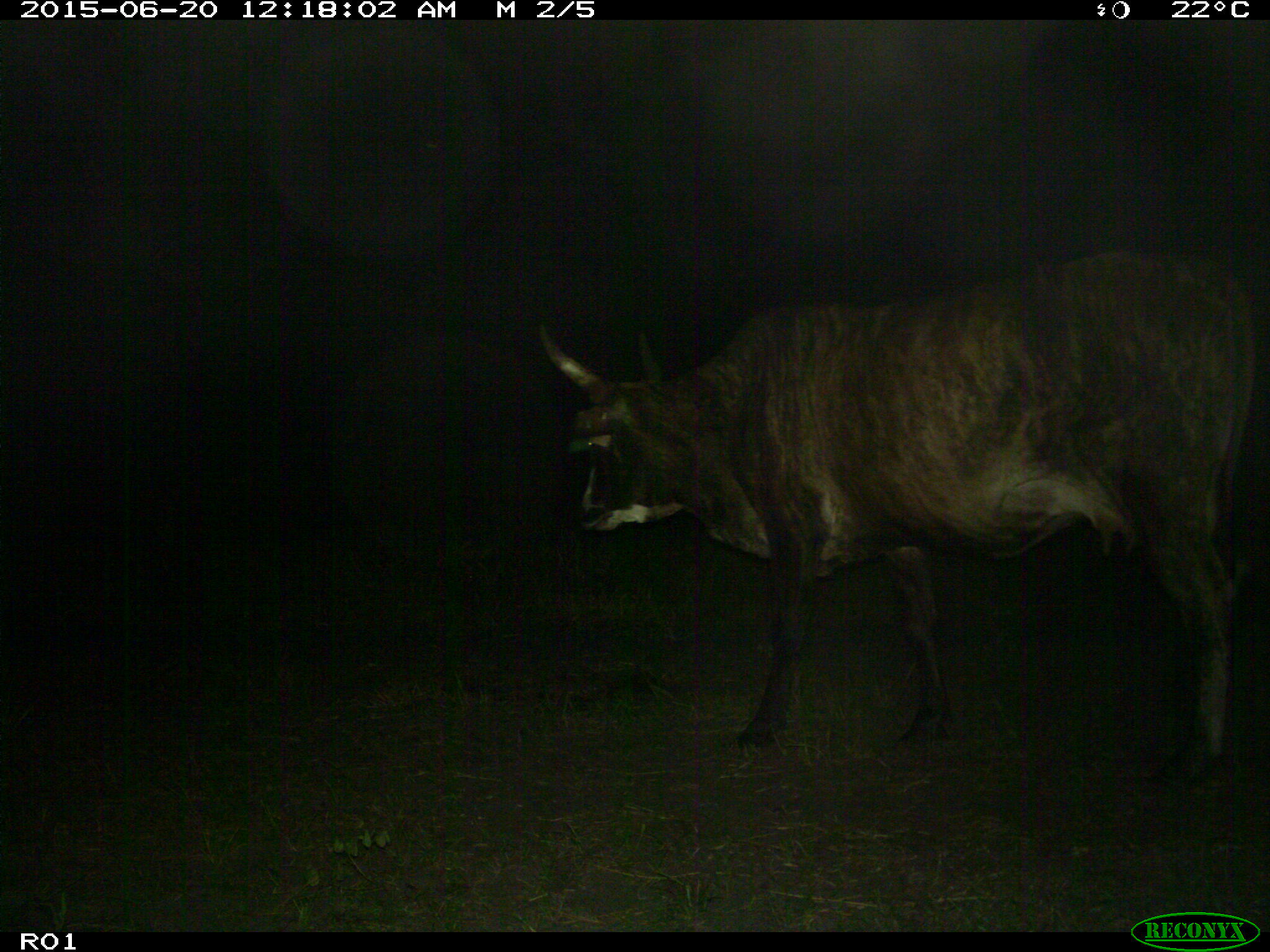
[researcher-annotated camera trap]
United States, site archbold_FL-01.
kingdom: Animalia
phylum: Chordata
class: Mammalia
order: Artiodactyla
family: Bovidae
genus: Bos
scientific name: Bos taurus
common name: domestic cow